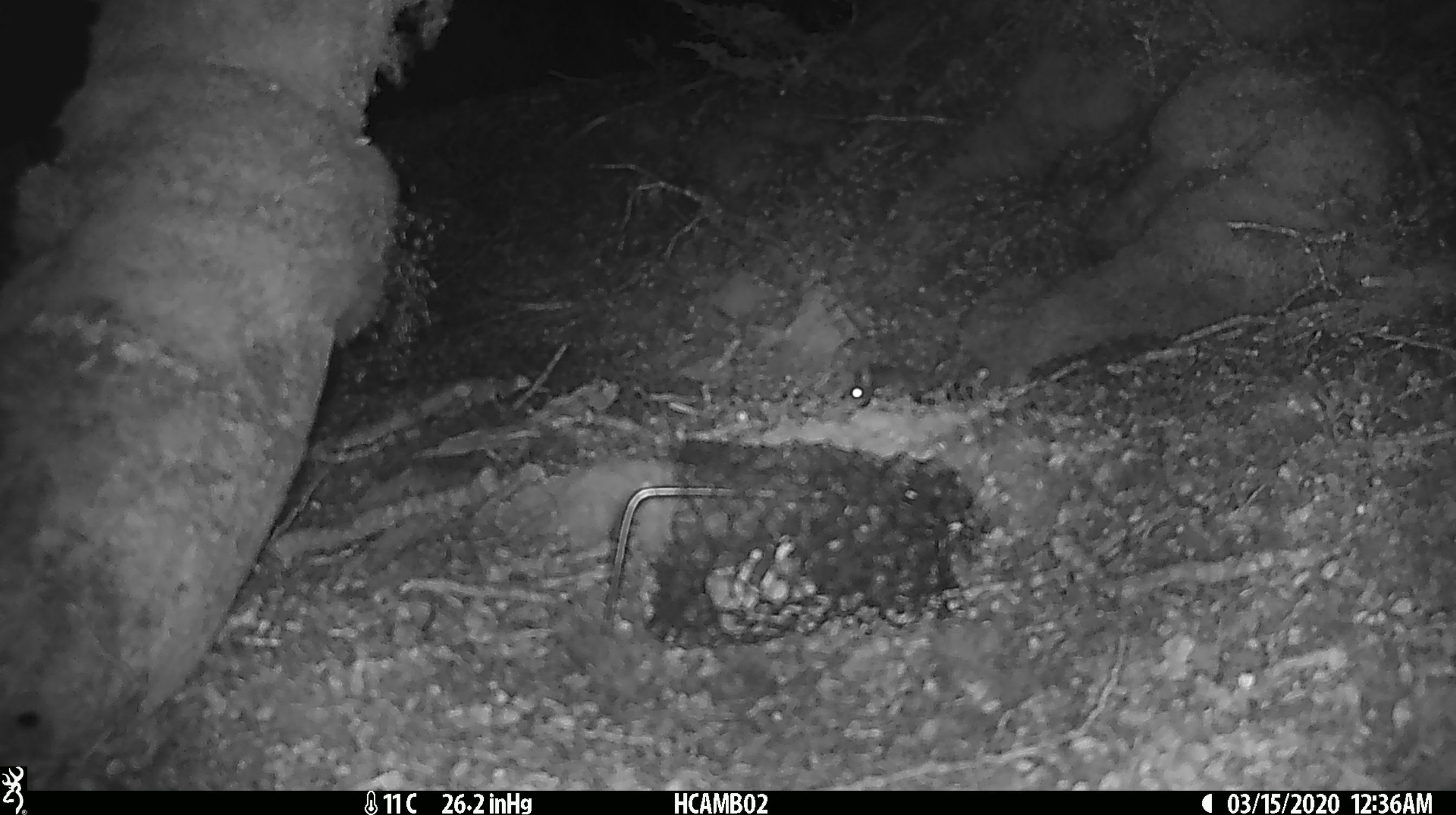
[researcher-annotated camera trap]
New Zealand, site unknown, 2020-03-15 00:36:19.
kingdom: Animalia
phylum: Chordata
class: Mammalia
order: Rodentia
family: Muridae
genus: Mus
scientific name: Mus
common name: mouse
Mouse (Mus).